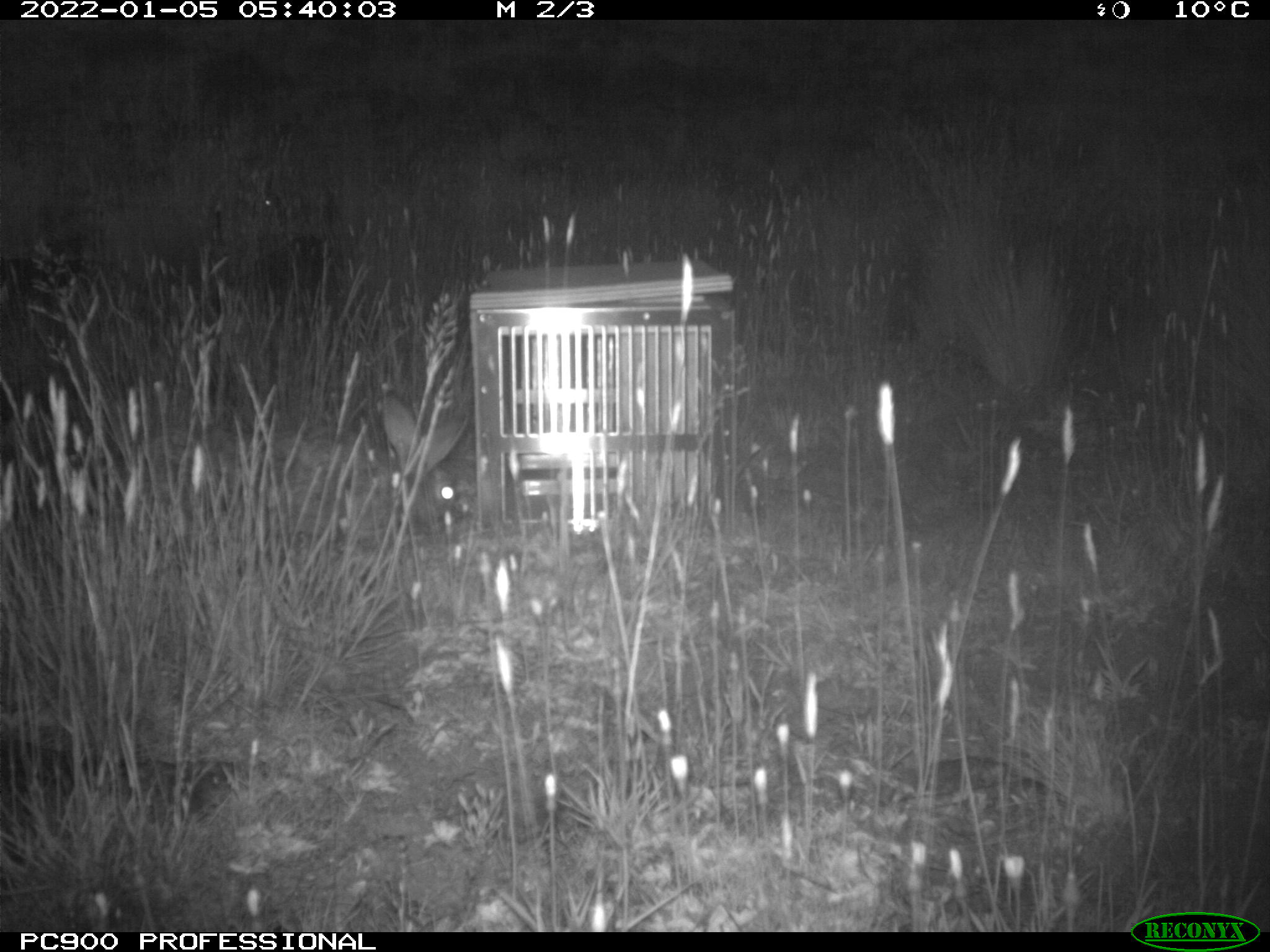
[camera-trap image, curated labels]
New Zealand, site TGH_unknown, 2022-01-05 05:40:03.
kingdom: Animalia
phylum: Chordata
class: Mammalia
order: Lagomorpha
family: Leporidae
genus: Oryctolagus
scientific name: Oryctolagus cuniculus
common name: european rabbit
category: rabbit